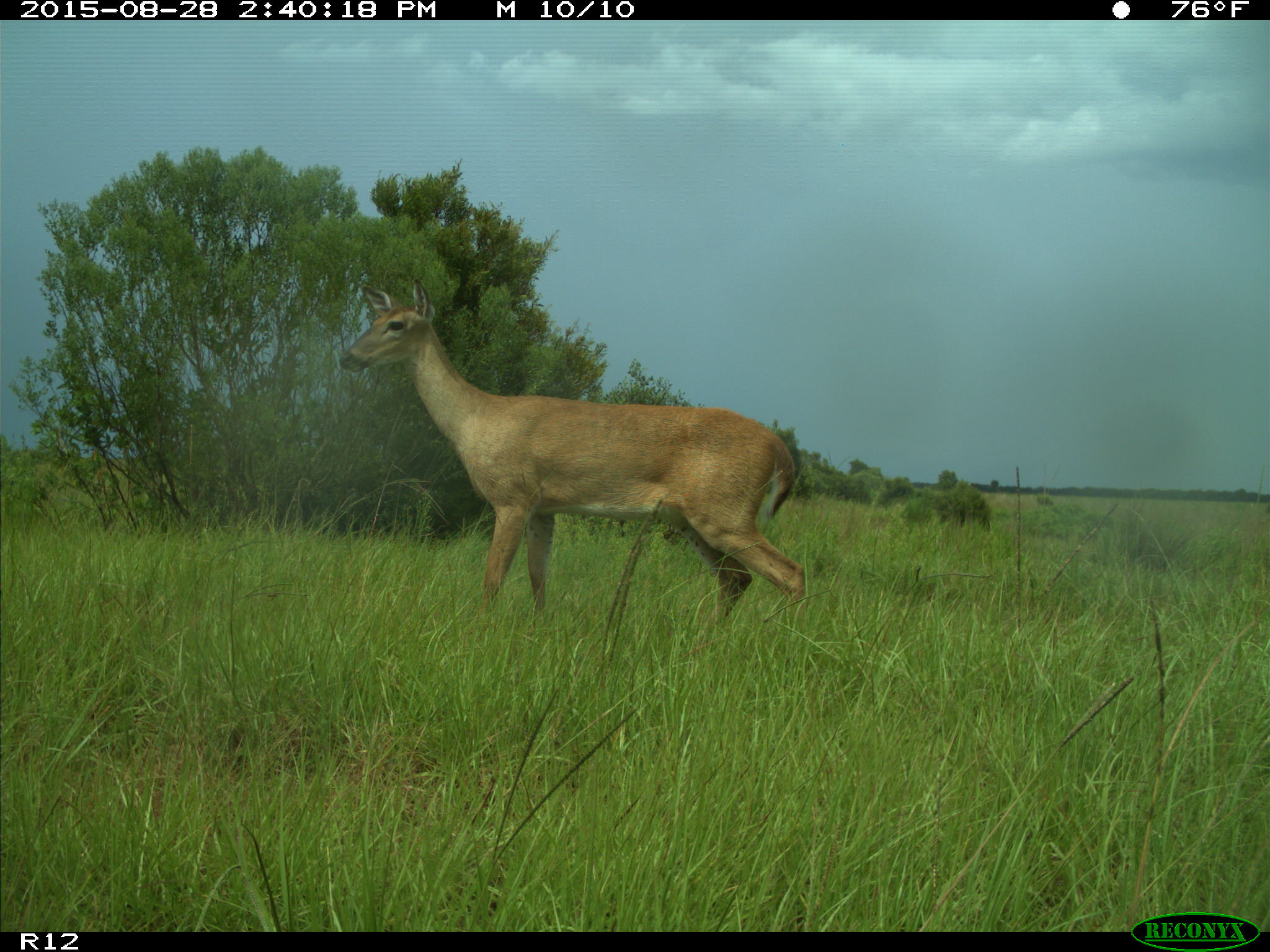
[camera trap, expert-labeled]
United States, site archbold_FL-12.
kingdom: Animalia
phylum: Chordata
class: Mammalia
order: Artiodactyla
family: Cervidae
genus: Odocoileus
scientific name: Odocoileus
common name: deer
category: unidentified deer